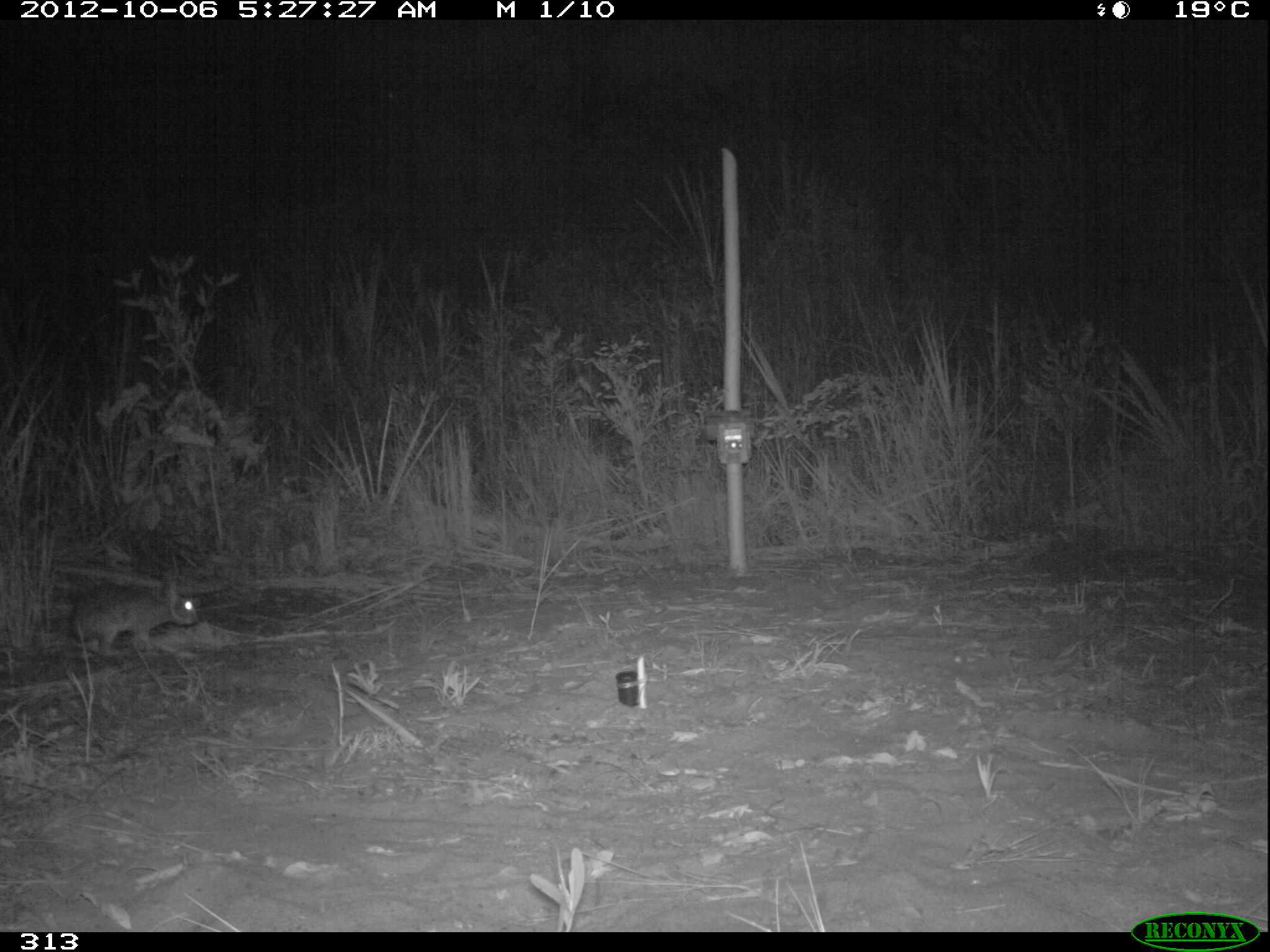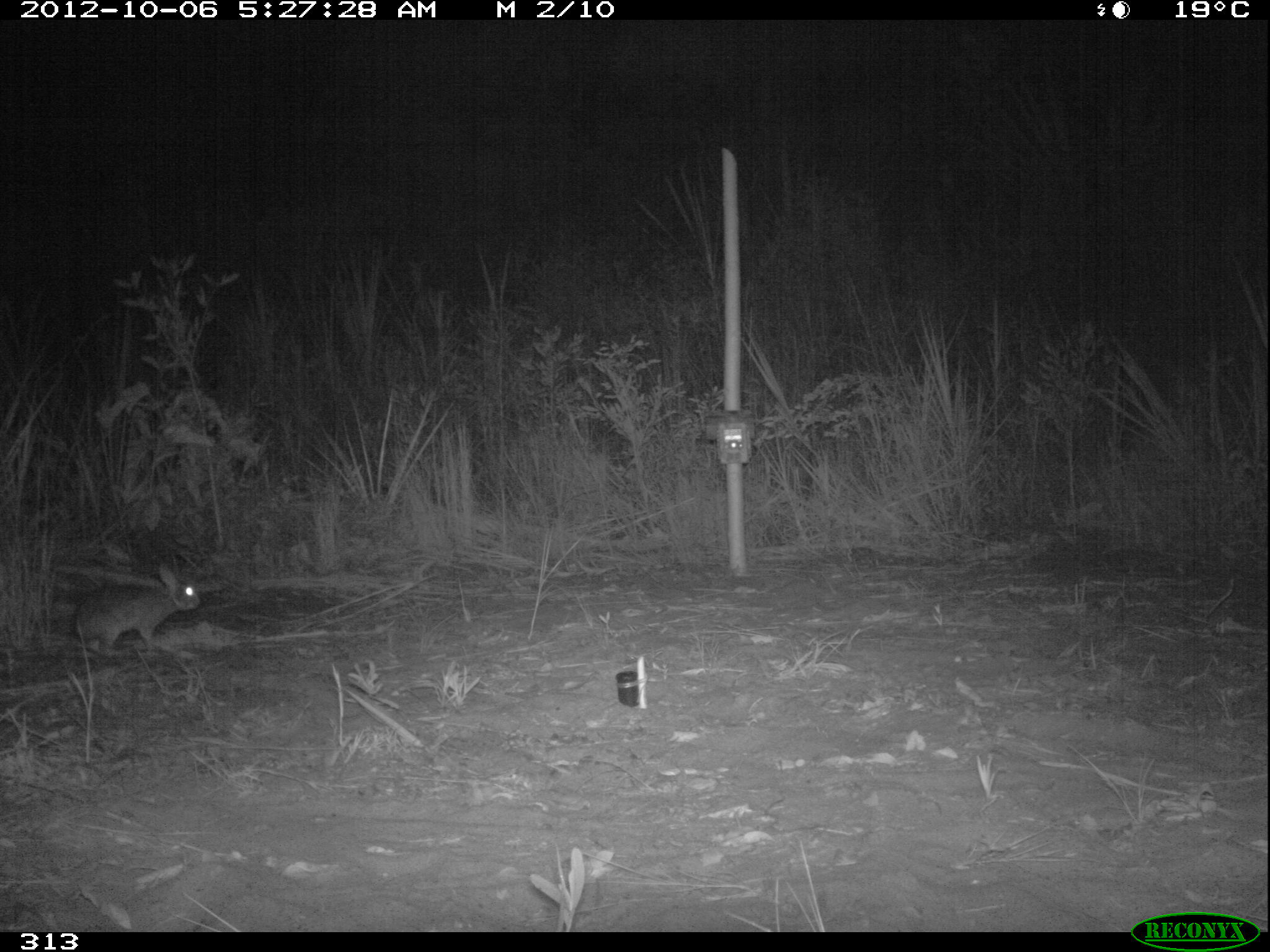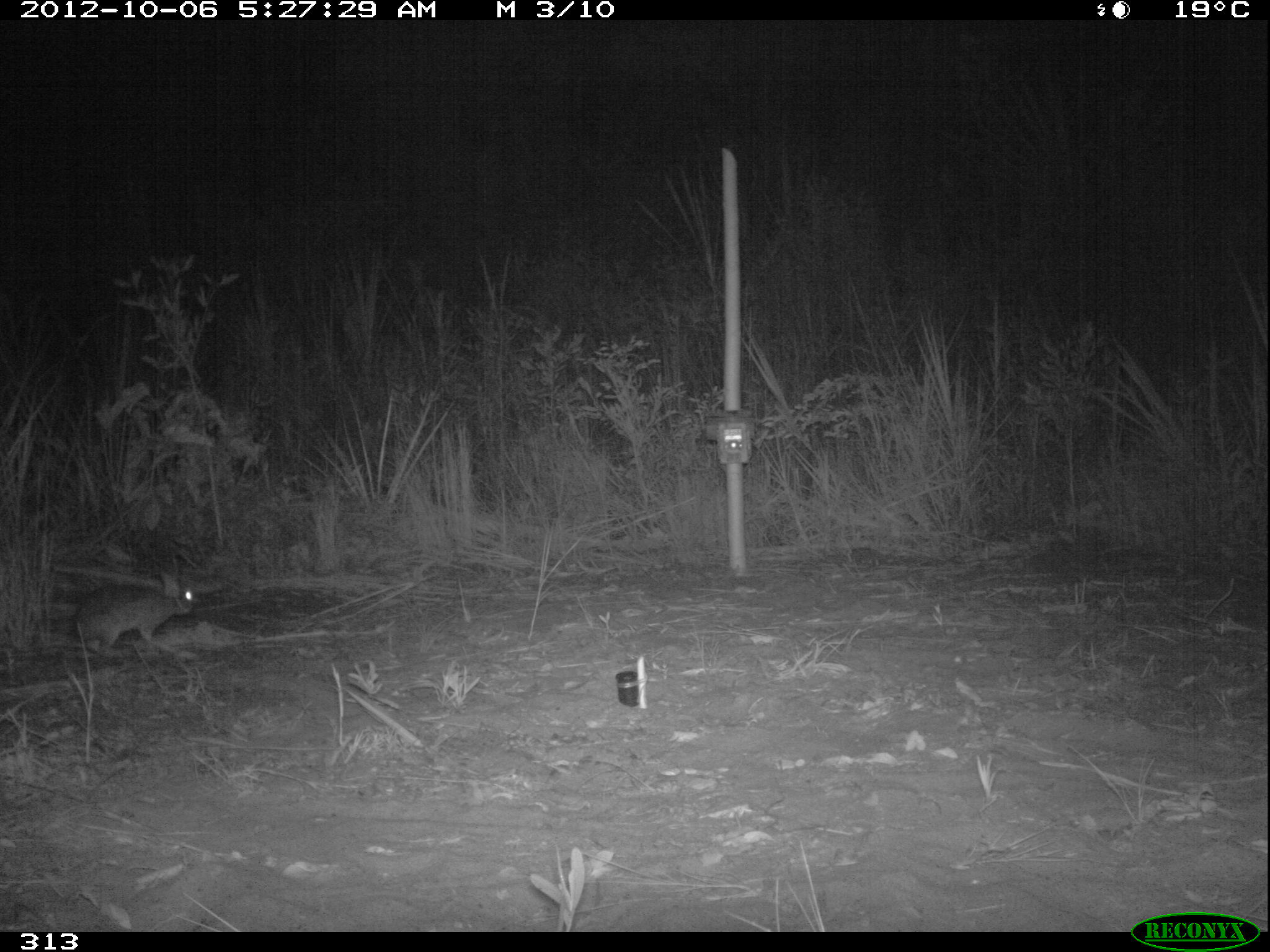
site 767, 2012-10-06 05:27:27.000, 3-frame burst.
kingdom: Animalia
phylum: Chordata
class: Mammalia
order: Lagomorpha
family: Leporidae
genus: Sylvilagus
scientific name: Sylvilagus brasiliensis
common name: tapeti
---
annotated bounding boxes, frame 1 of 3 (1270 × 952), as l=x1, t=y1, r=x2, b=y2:
sylvilagus brasiliensis: l=71, t=582, r=199, b=656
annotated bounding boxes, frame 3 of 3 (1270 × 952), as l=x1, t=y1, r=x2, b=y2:
sylvilagus brasiliensis: l=74, t=572, r=194, b=657